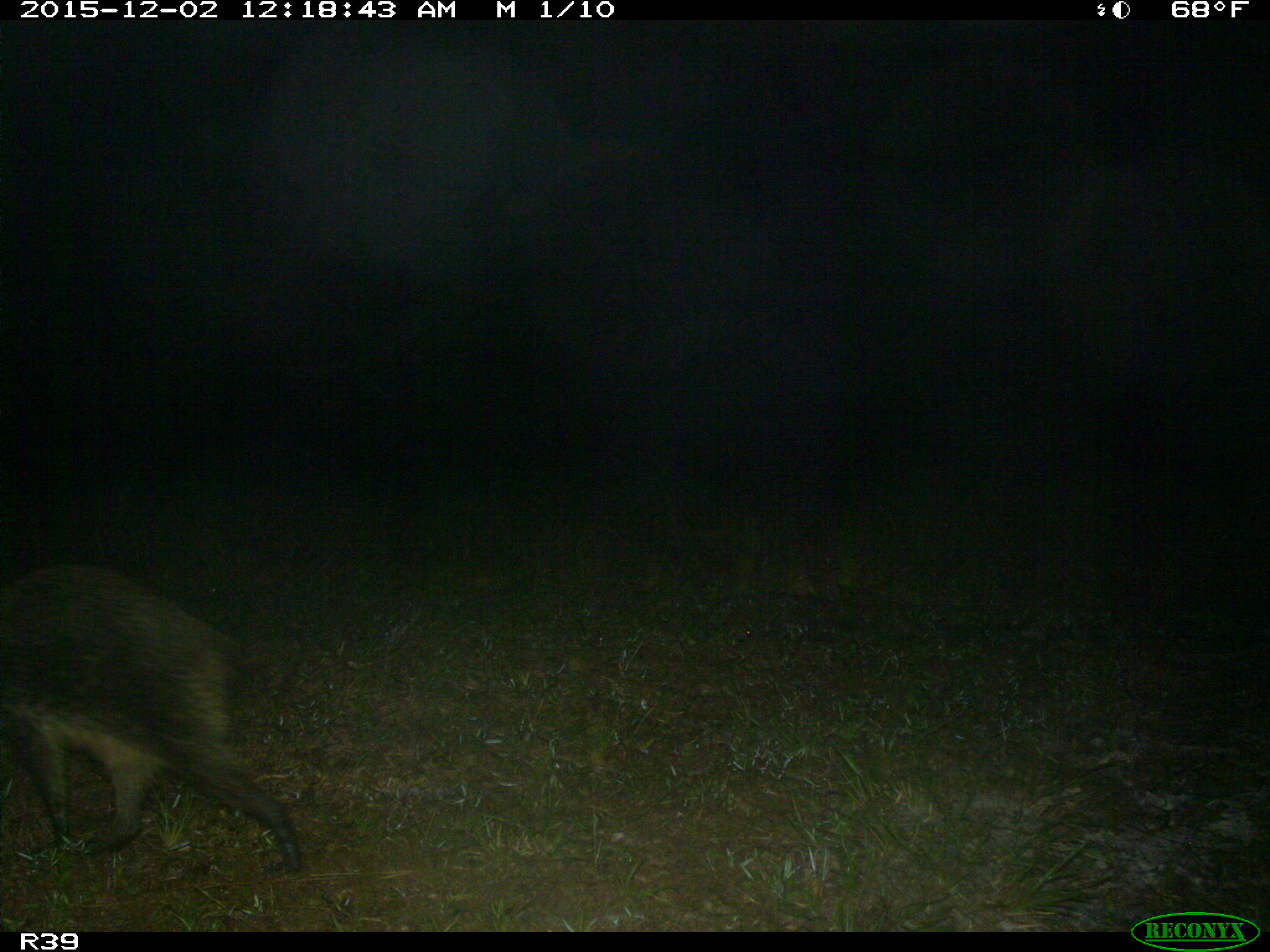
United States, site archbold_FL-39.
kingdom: Animalia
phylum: Chordata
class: Mammalia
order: Carnivora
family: Procyonidae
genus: Procyon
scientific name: Procyon lotor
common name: common raccoon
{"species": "Procyon lotor (common raccoon)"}